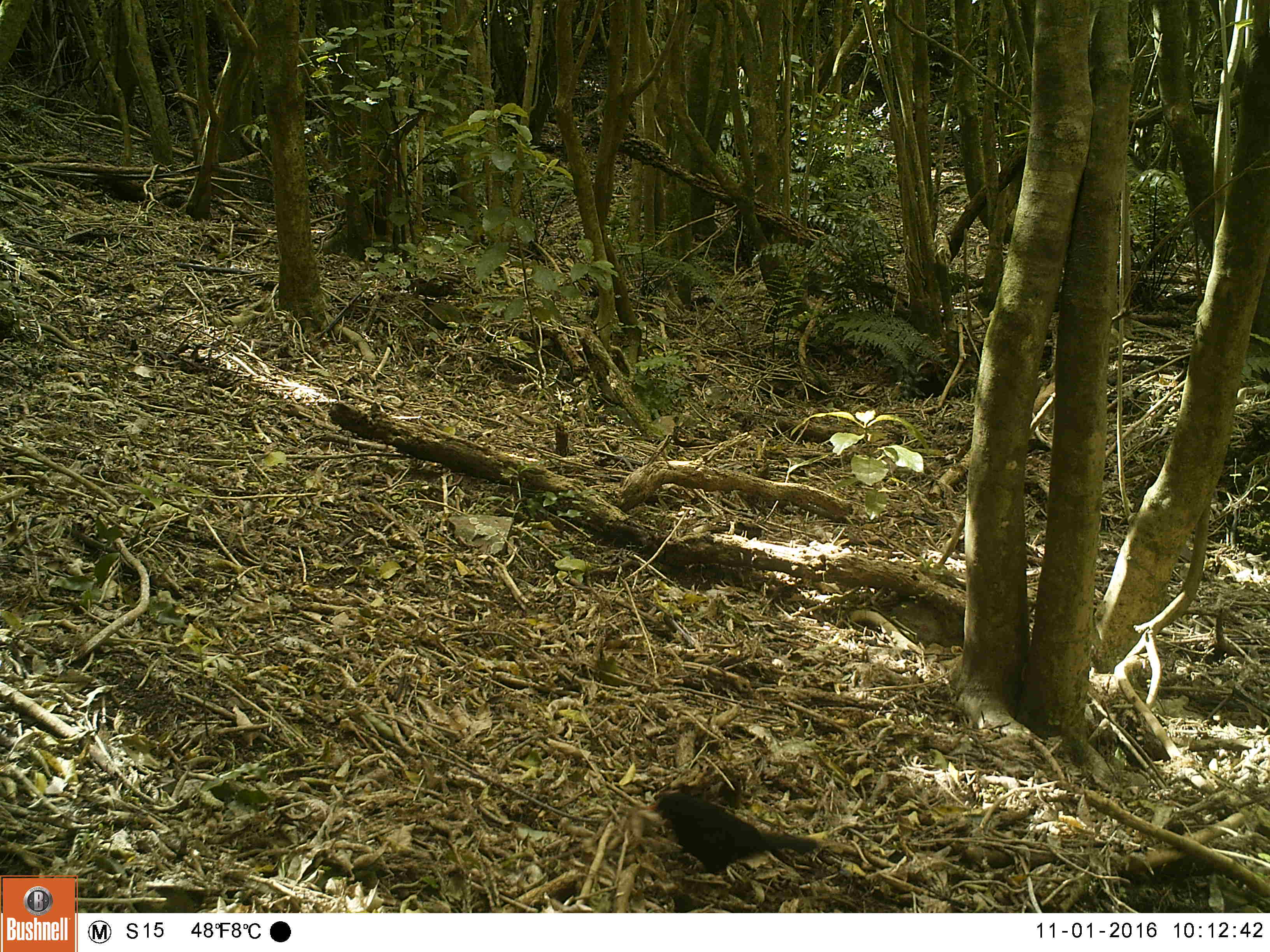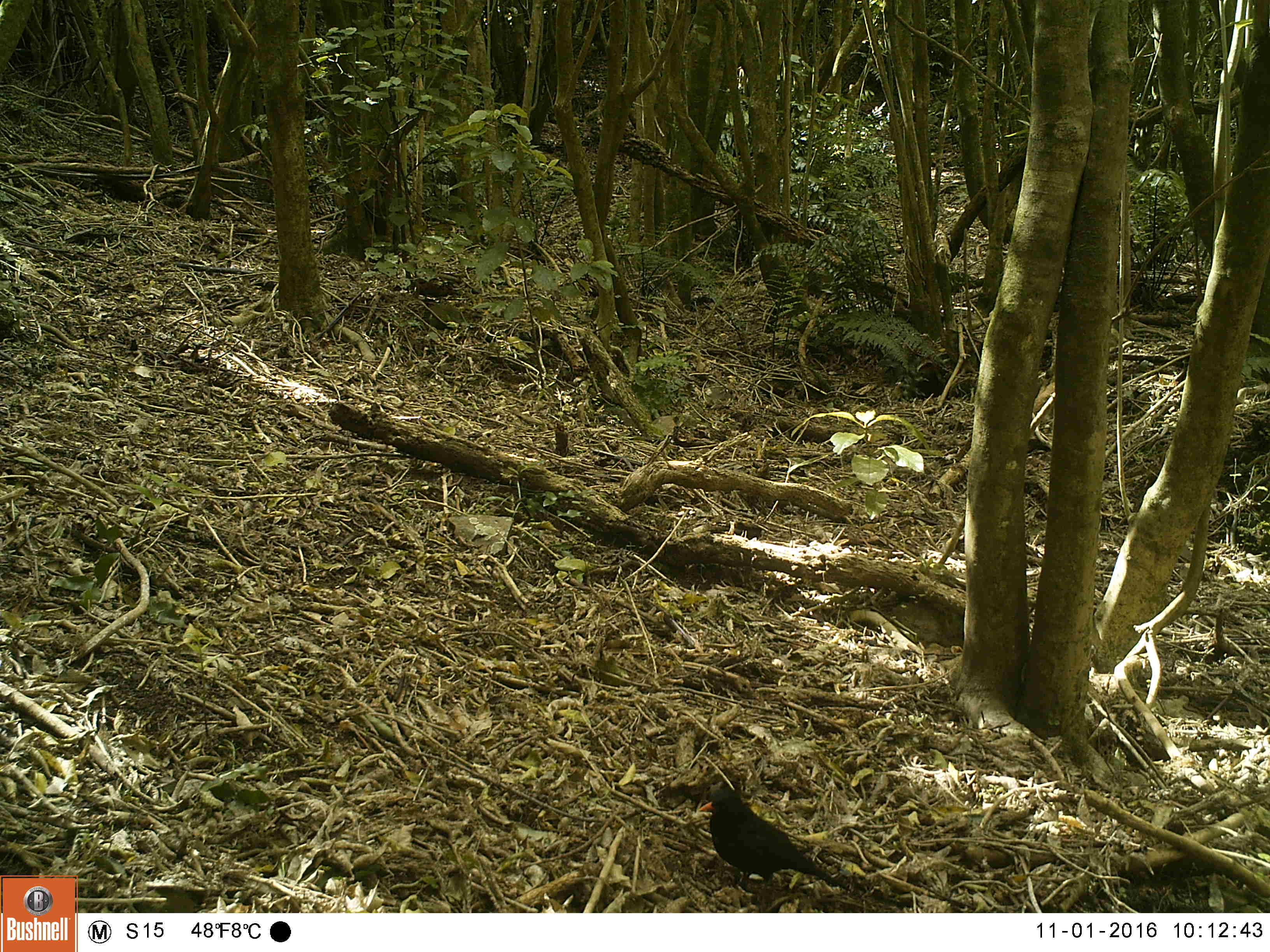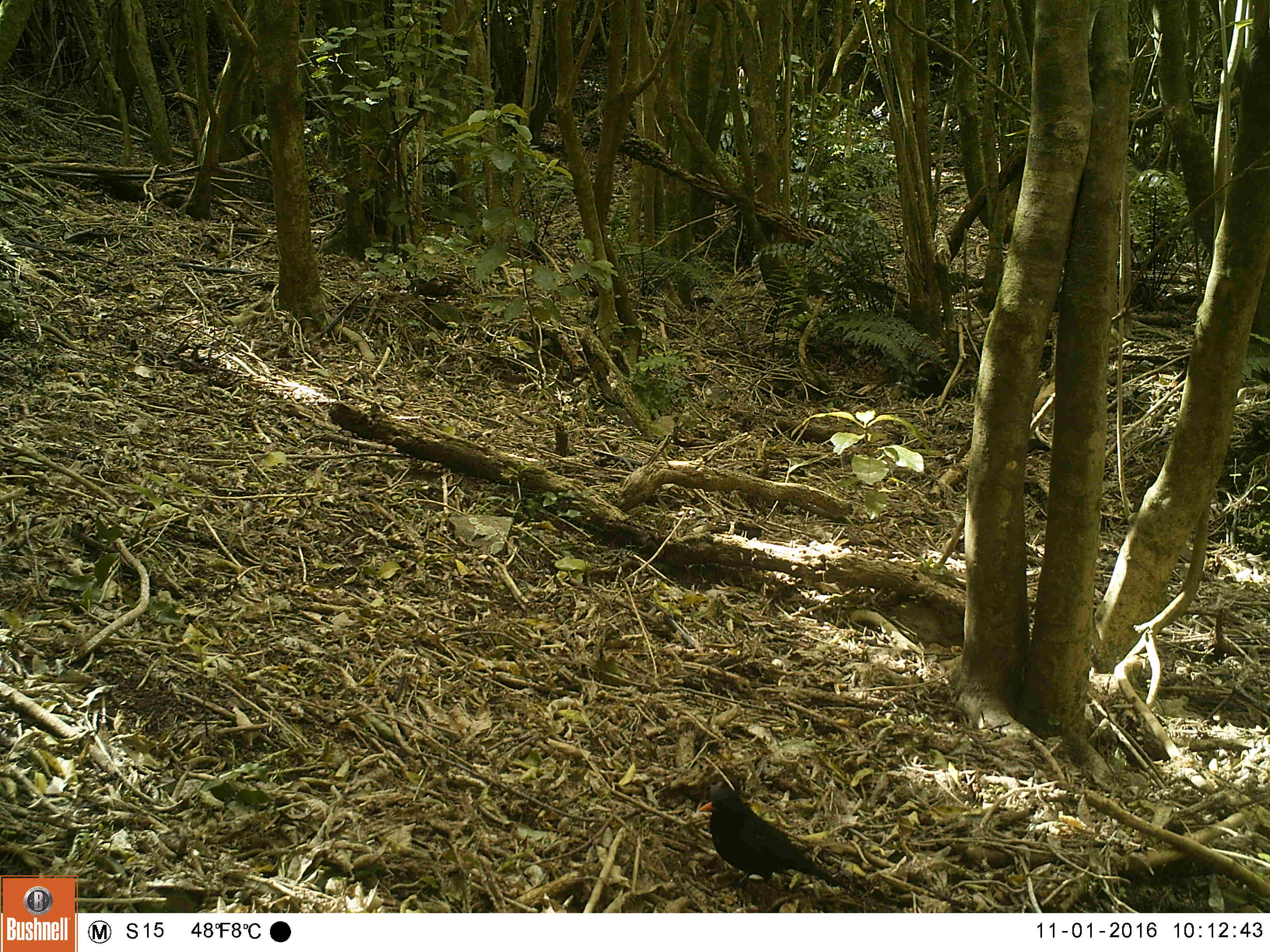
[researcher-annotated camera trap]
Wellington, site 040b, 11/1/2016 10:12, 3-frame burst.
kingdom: Animalia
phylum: Chordata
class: Aves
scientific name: Aves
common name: bird